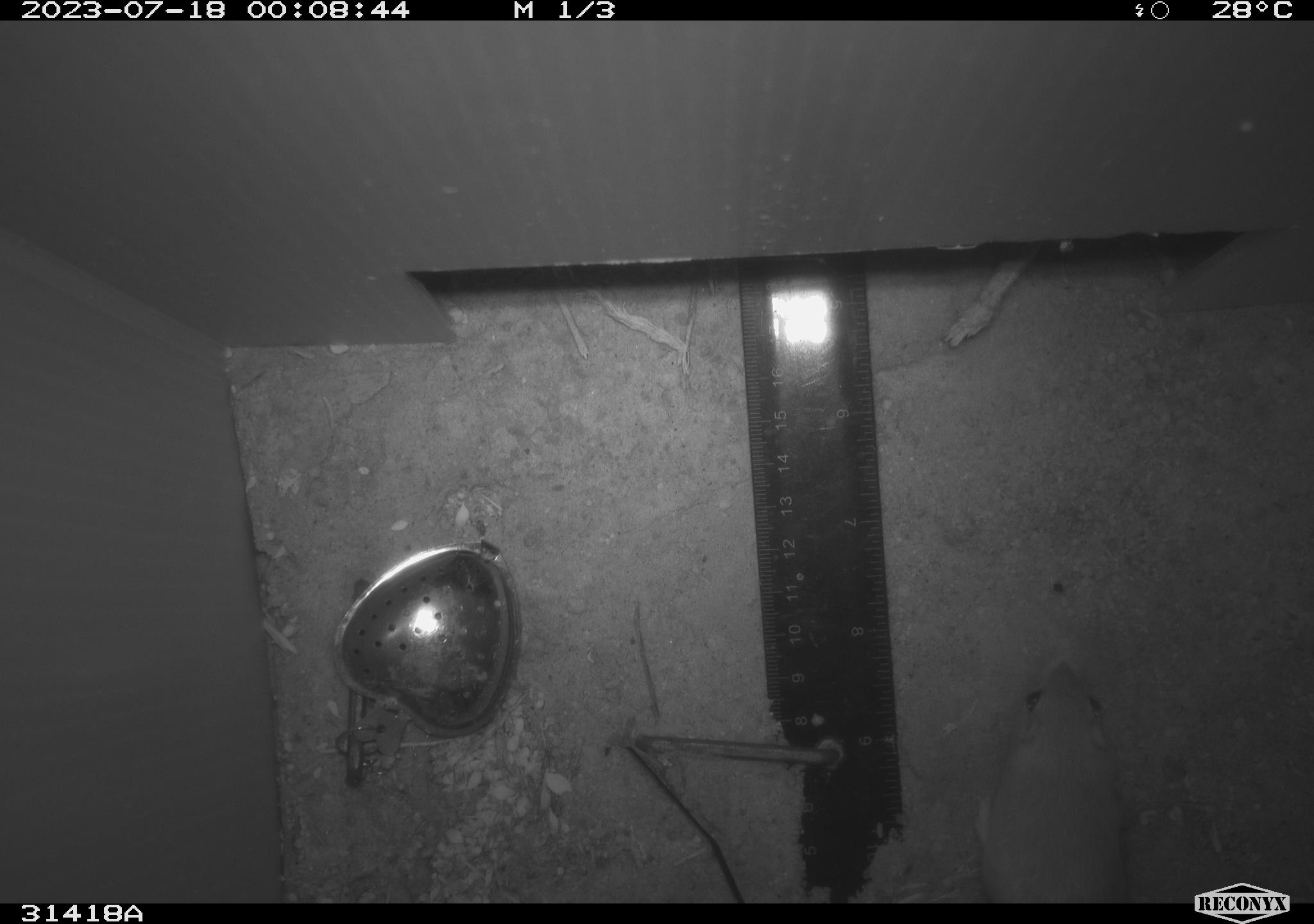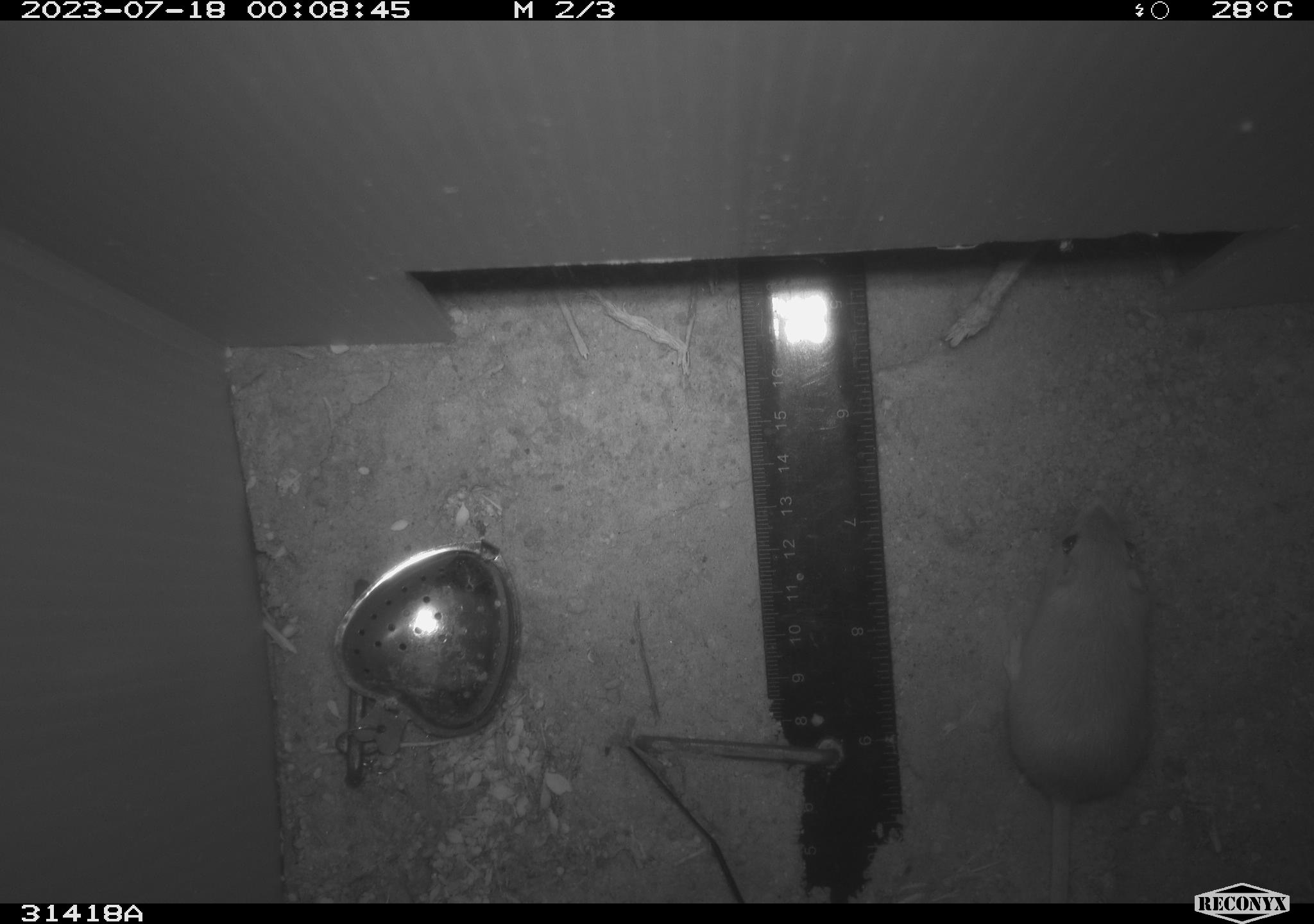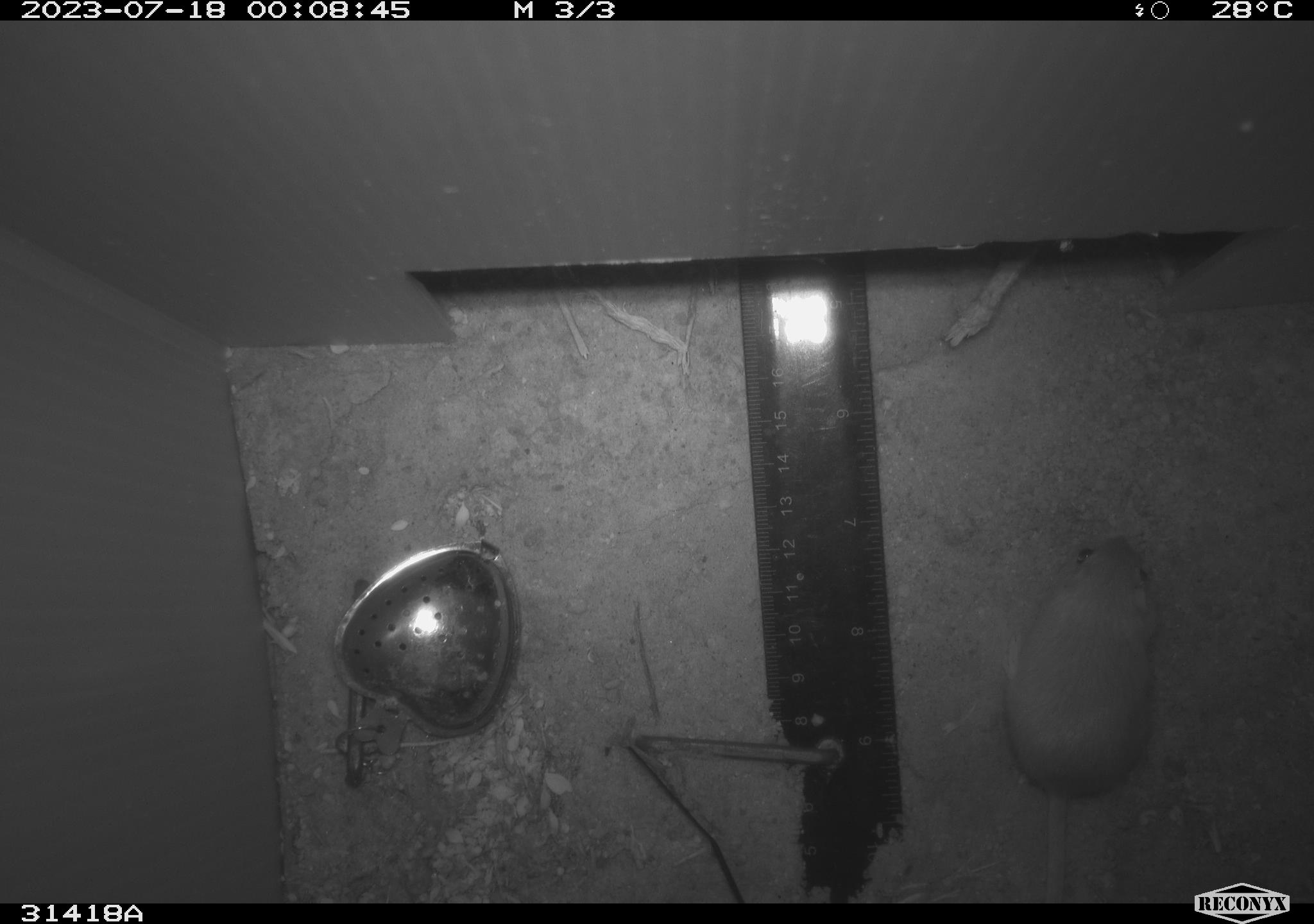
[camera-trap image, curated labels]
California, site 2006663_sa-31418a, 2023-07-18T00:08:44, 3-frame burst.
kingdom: Animalia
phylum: Chordata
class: Mammalia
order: Rodentia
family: Heteromyidae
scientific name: Heteromyidae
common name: kangaroo rats and pocket mice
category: heteromyidae family